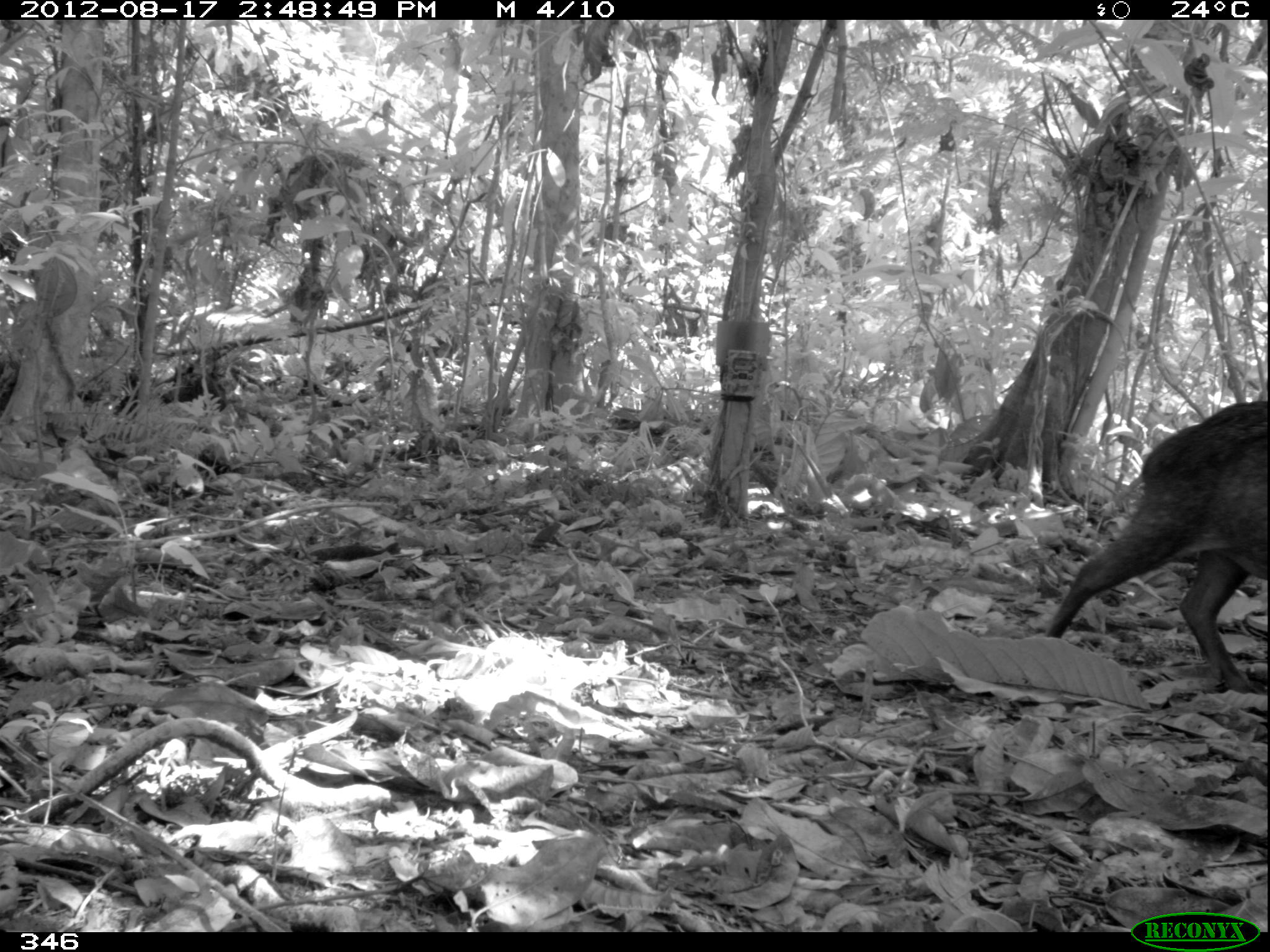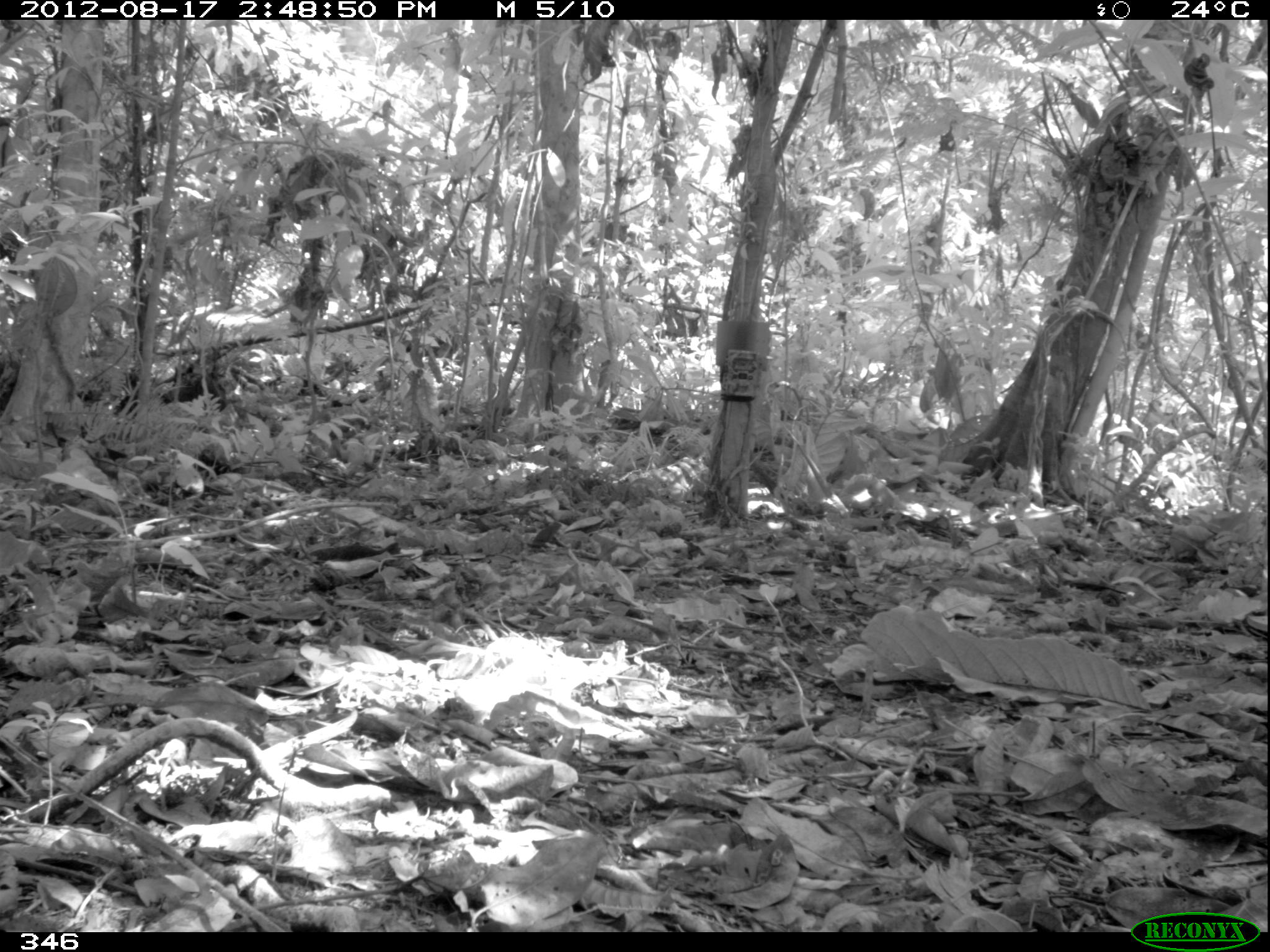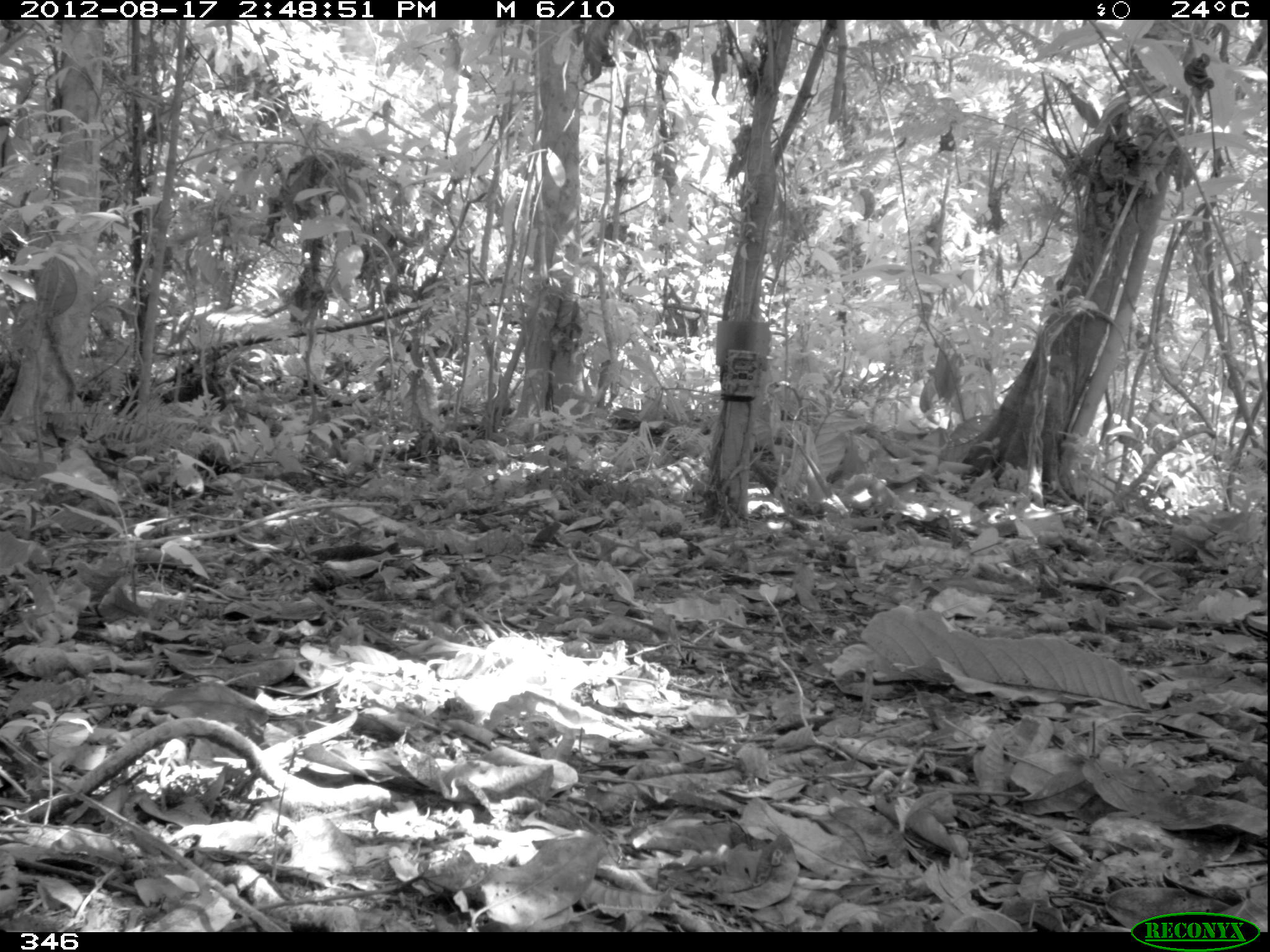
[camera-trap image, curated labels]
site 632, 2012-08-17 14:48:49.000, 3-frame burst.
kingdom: Animalia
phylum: Chordata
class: Mammalia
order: Artiodactyla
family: Tayassuidae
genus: Tayassu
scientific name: Tayassu pecari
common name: white-lipped peccary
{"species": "Tayassu pecari (white-lipped peccary)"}